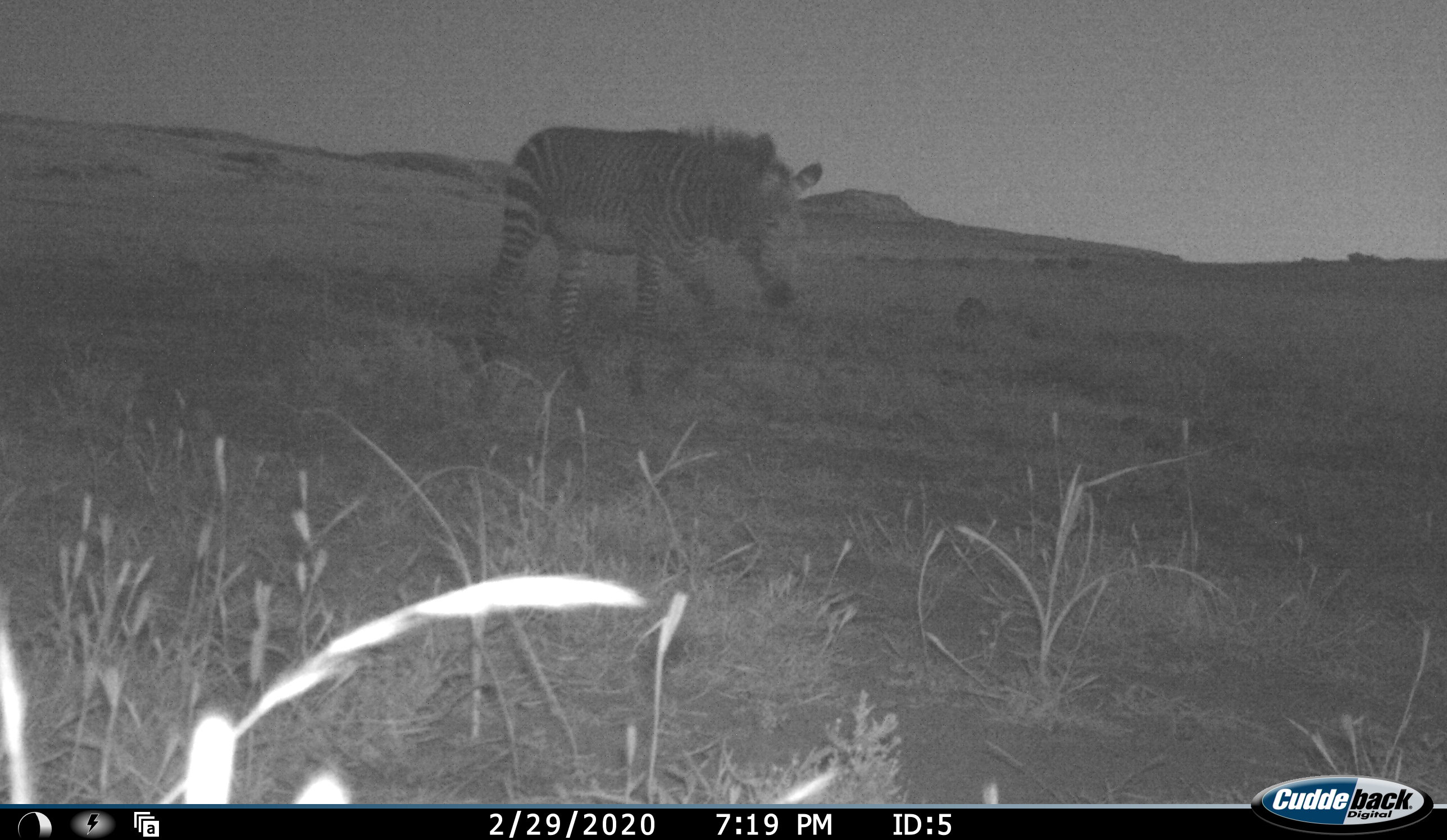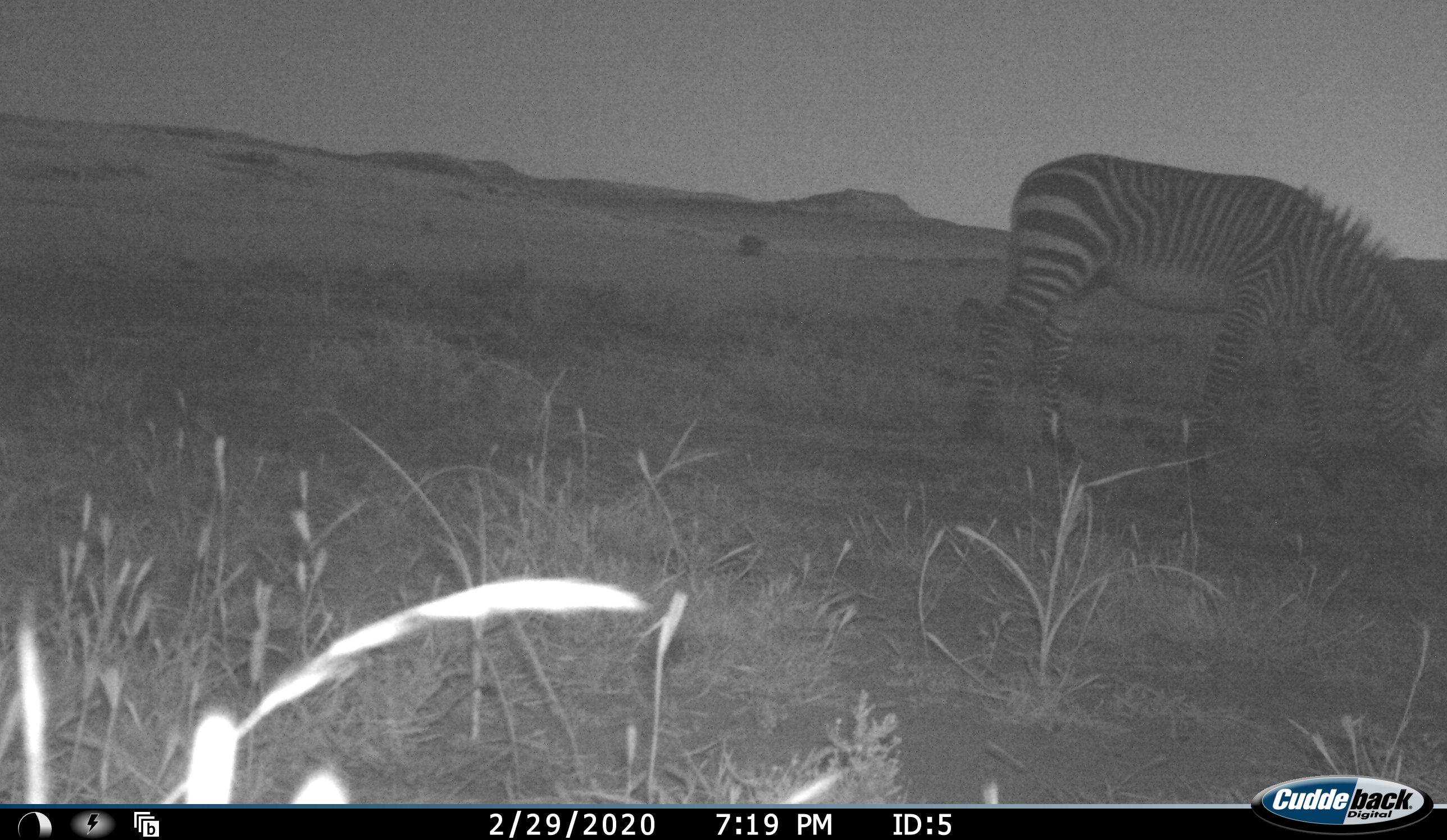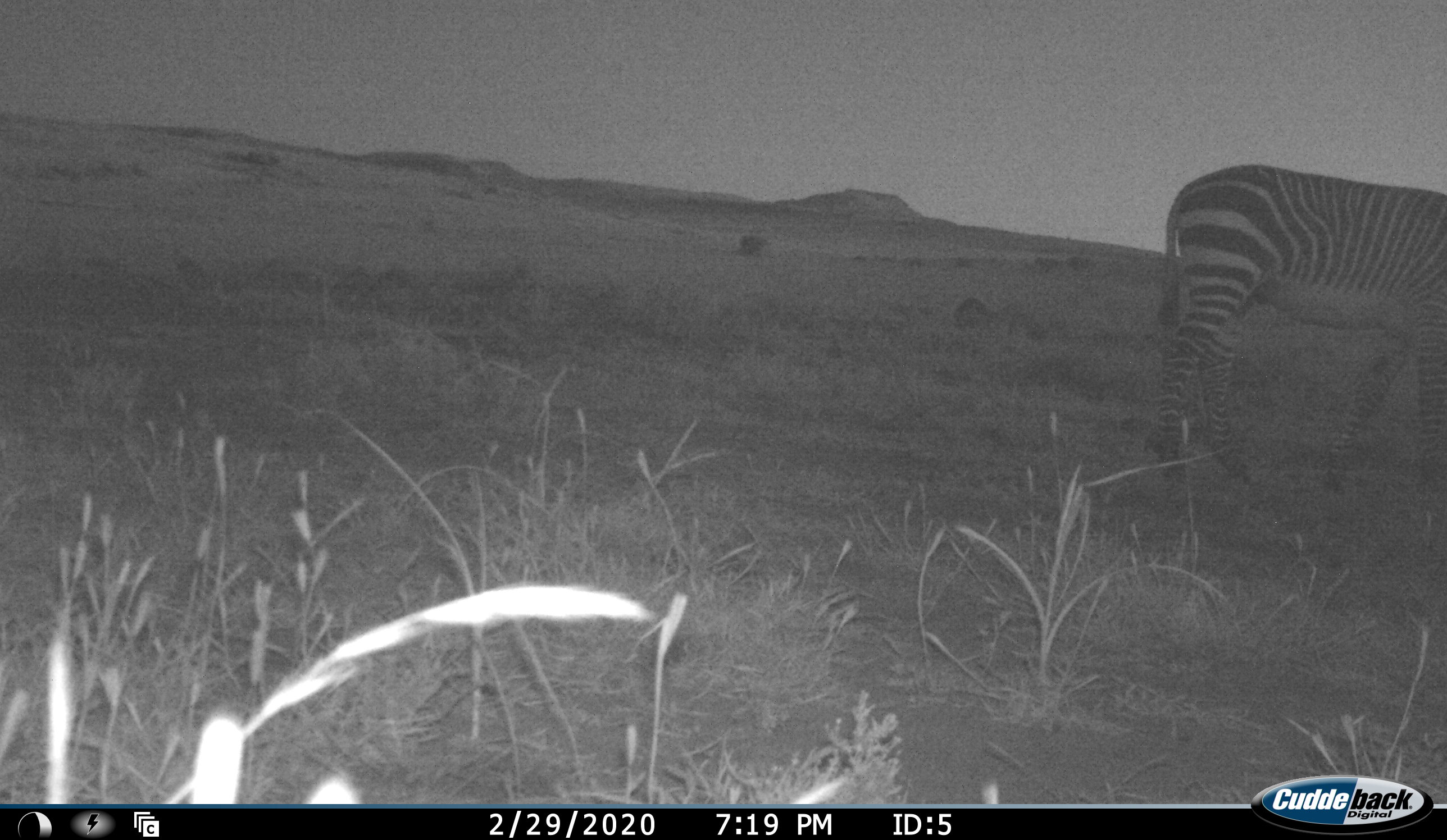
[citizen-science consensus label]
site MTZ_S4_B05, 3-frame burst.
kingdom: Animalia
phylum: Chordata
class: Mammalia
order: Perissodactyla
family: Equidae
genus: Equus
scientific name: Equus zebra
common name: mountain zebra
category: zebramountain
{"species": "zebramountain (mountain zebra) (Equus zebra)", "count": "1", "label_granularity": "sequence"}